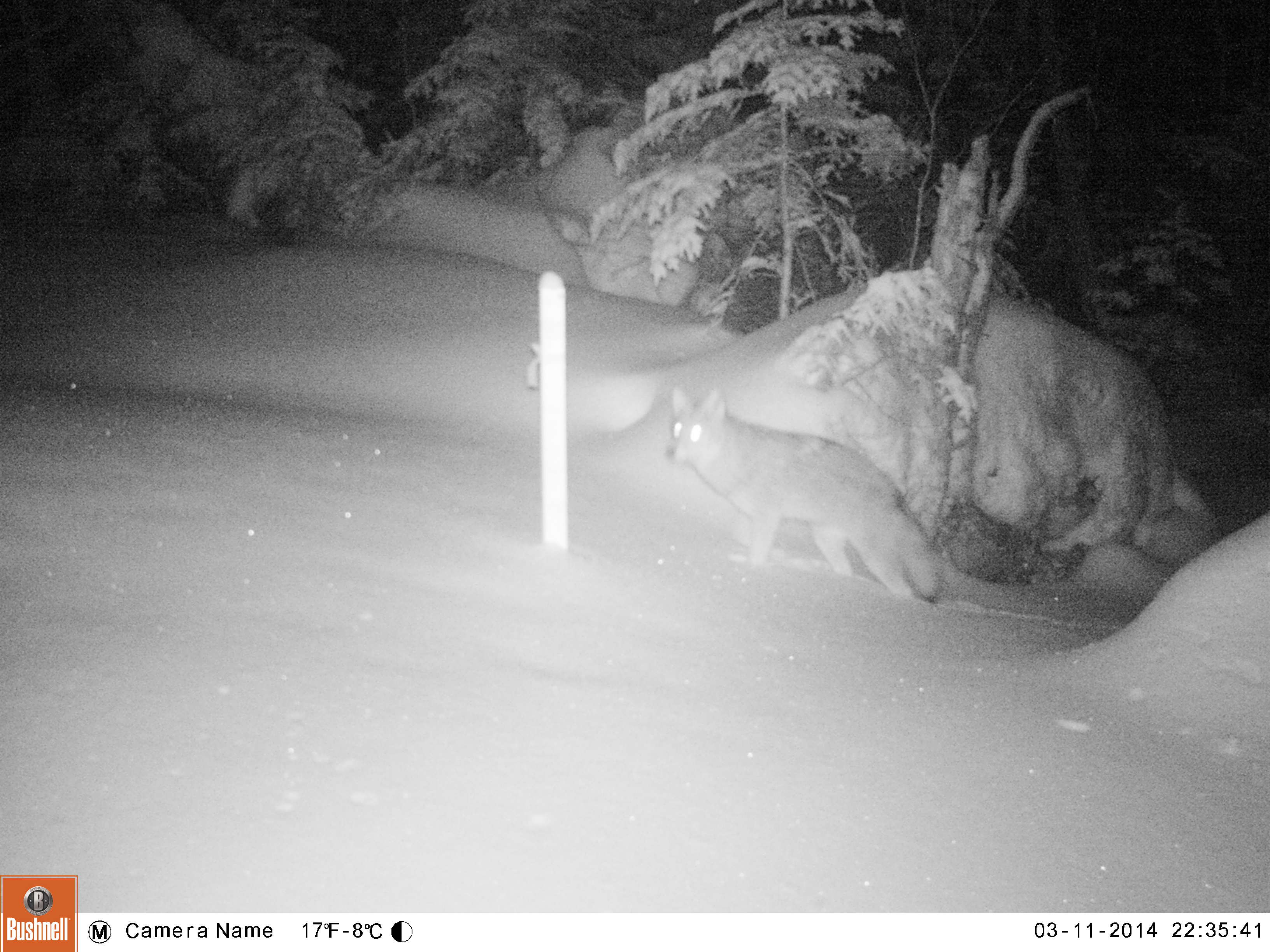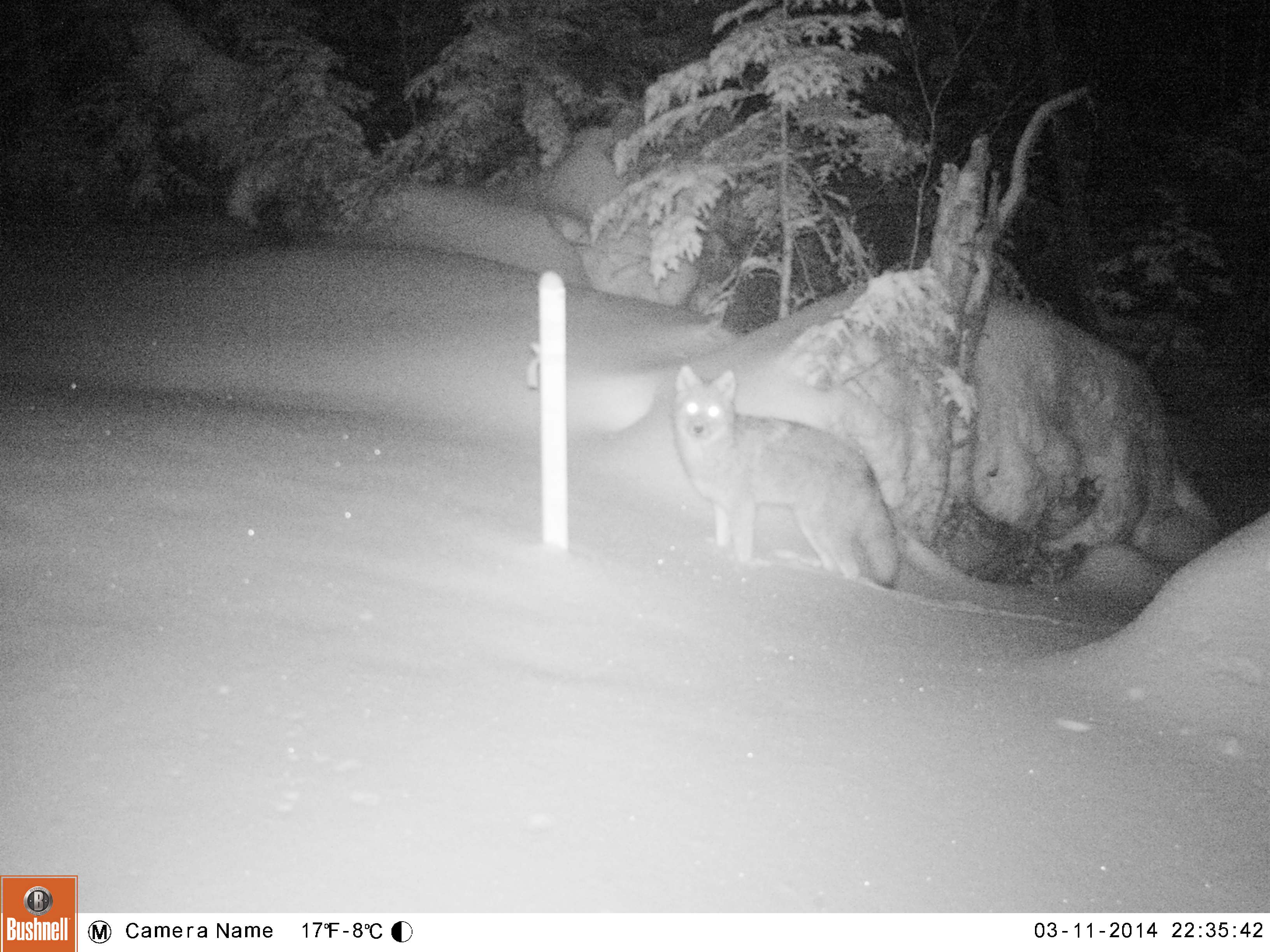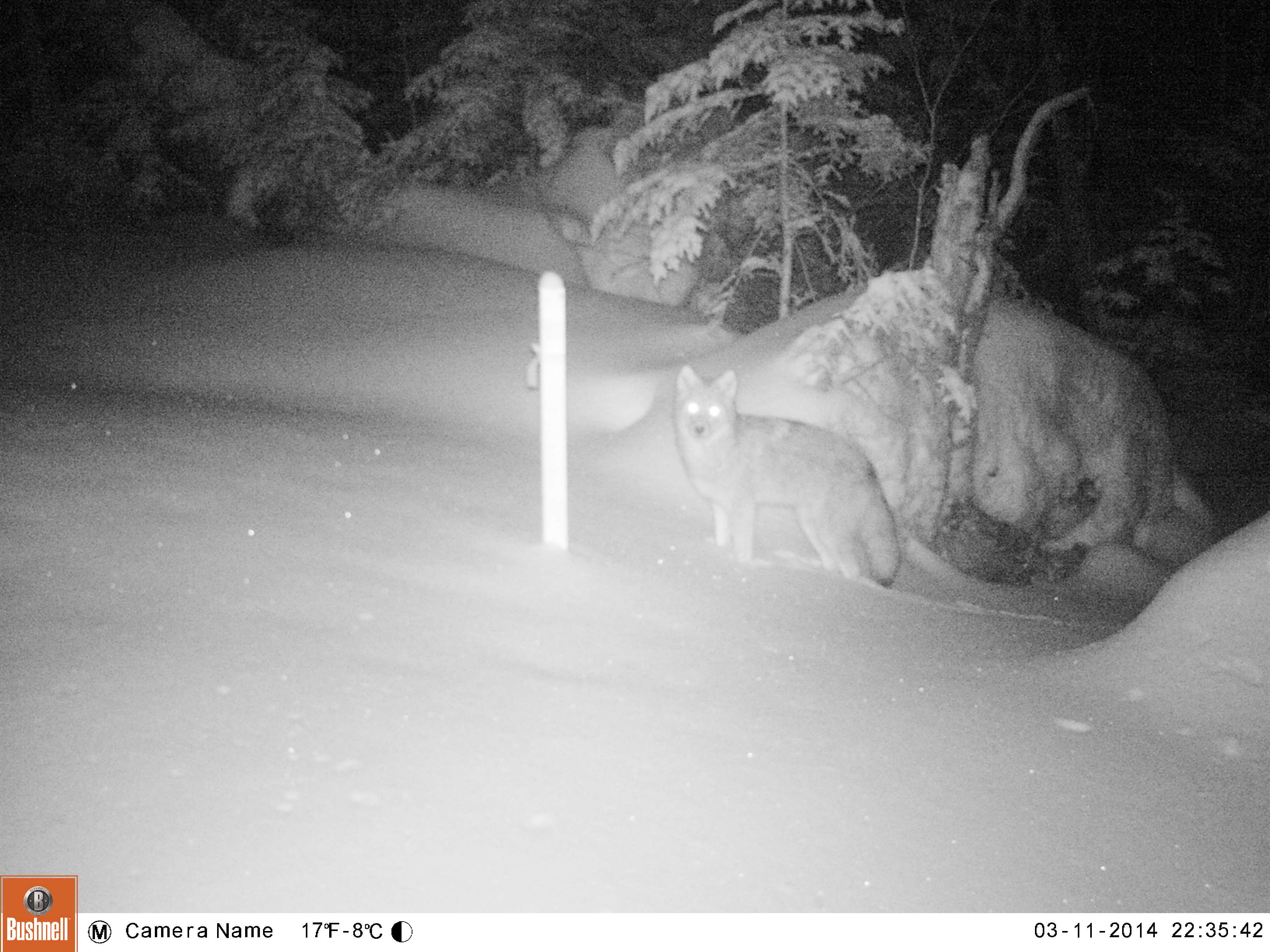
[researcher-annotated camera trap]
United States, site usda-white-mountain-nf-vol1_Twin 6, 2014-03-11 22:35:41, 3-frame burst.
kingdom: Animalia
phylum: Chordata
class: Mammalia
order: Carnivora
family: Canidae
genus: Canis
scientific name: Canis latrans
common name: coyote